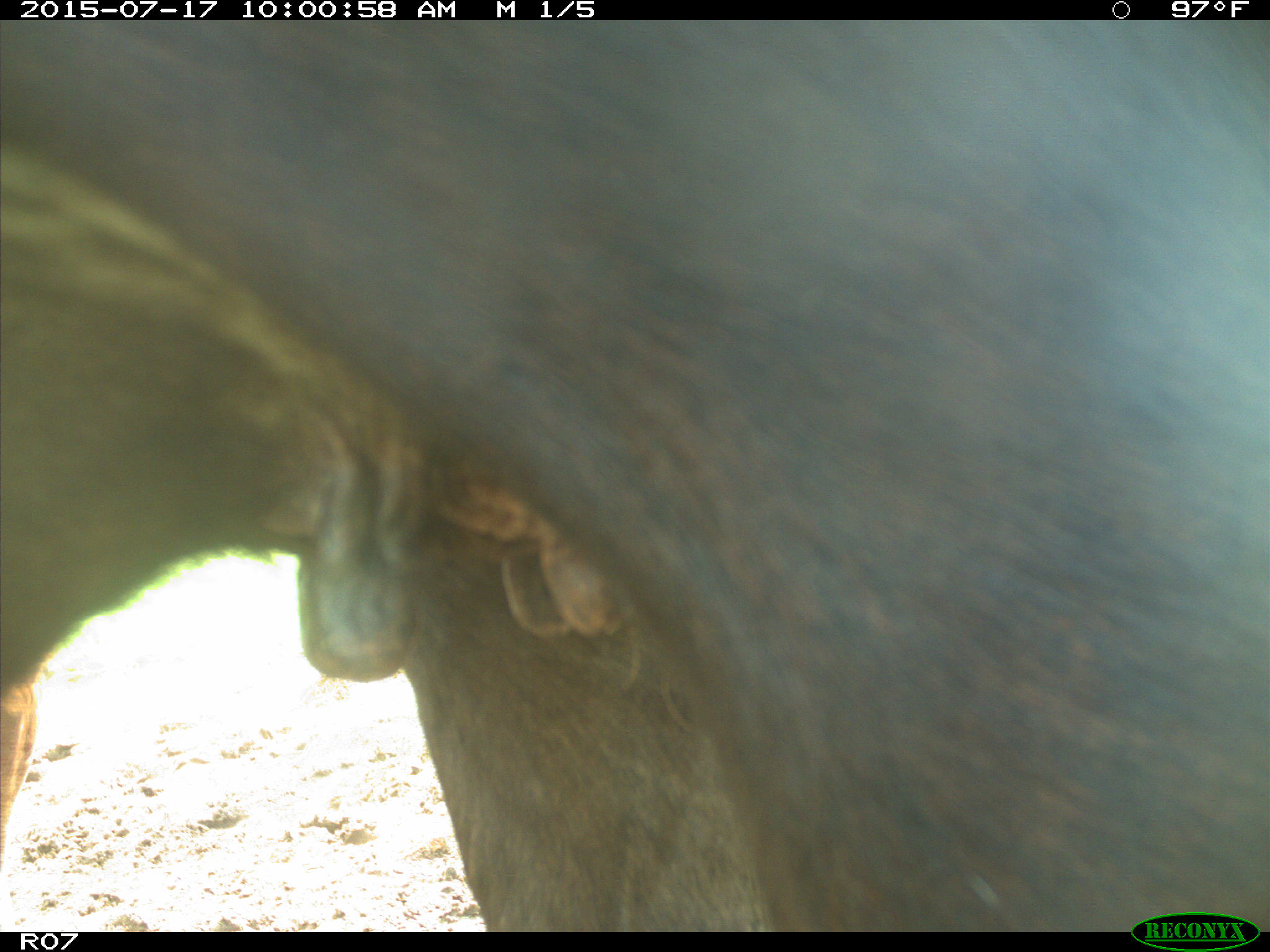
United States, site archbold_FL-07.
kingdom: Animalia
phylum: Chordata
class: Mammalia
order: Artiodactyla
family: Bovidae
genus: Bos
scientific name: Bos taurus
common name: domestic cow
Bos taurus (domestic cow).